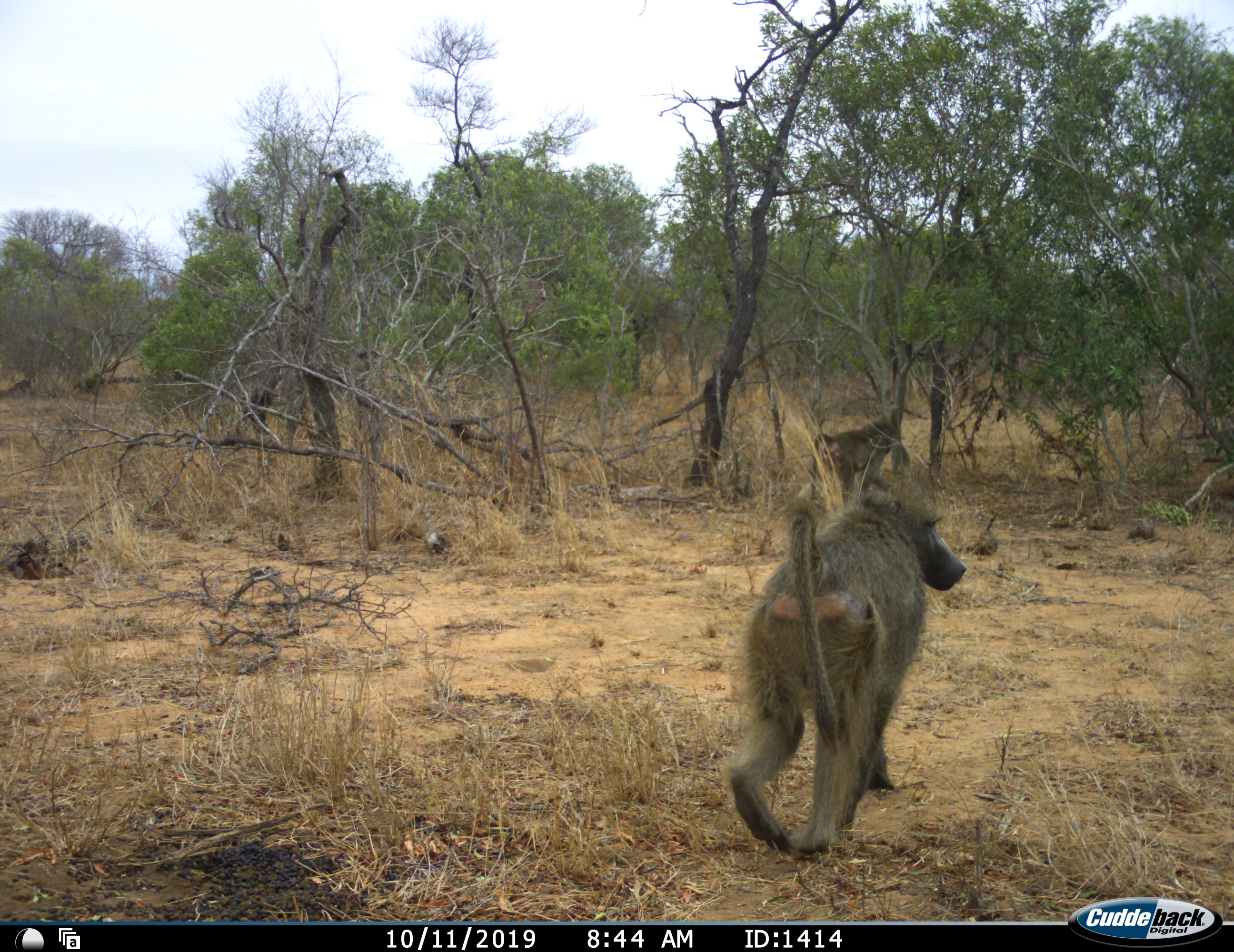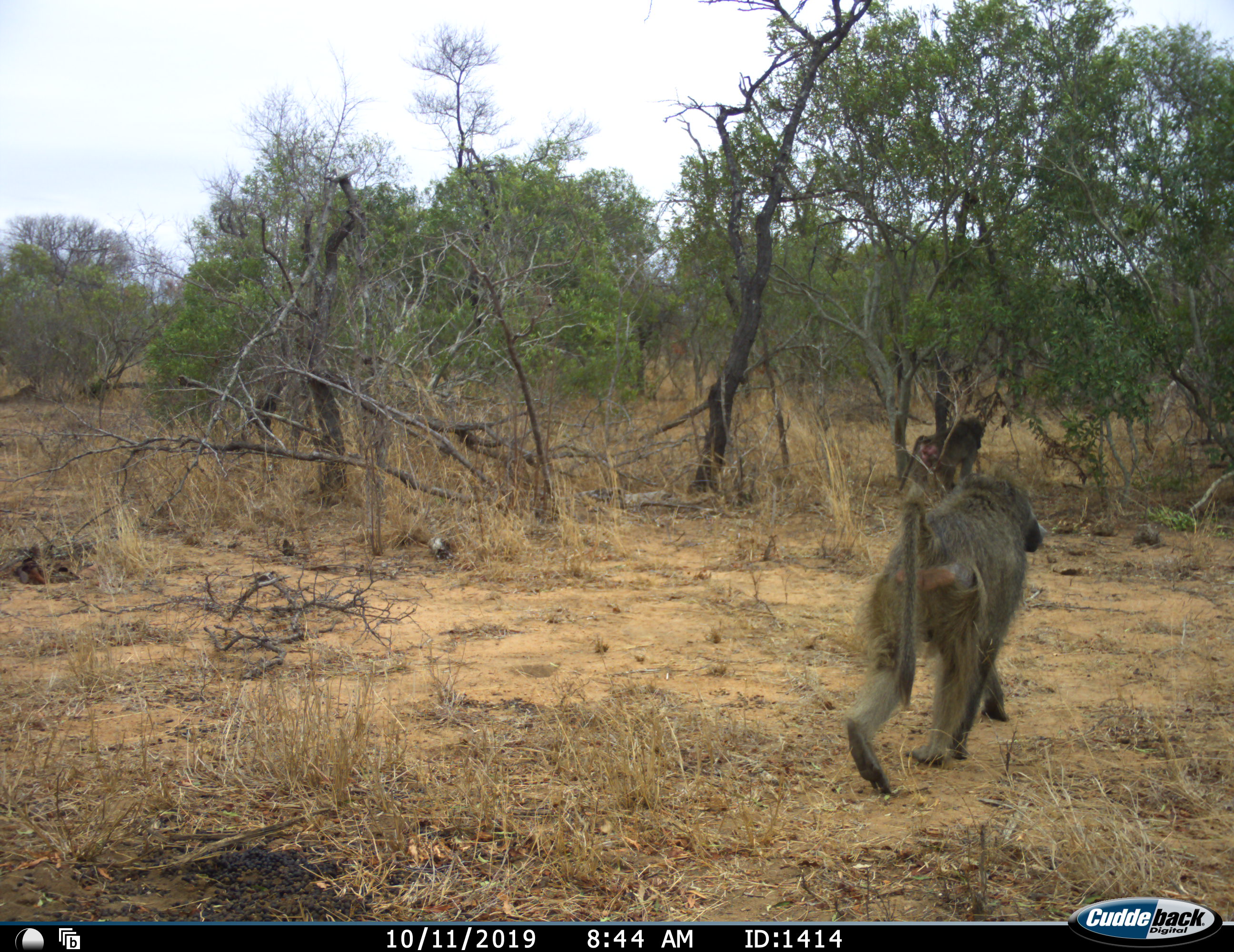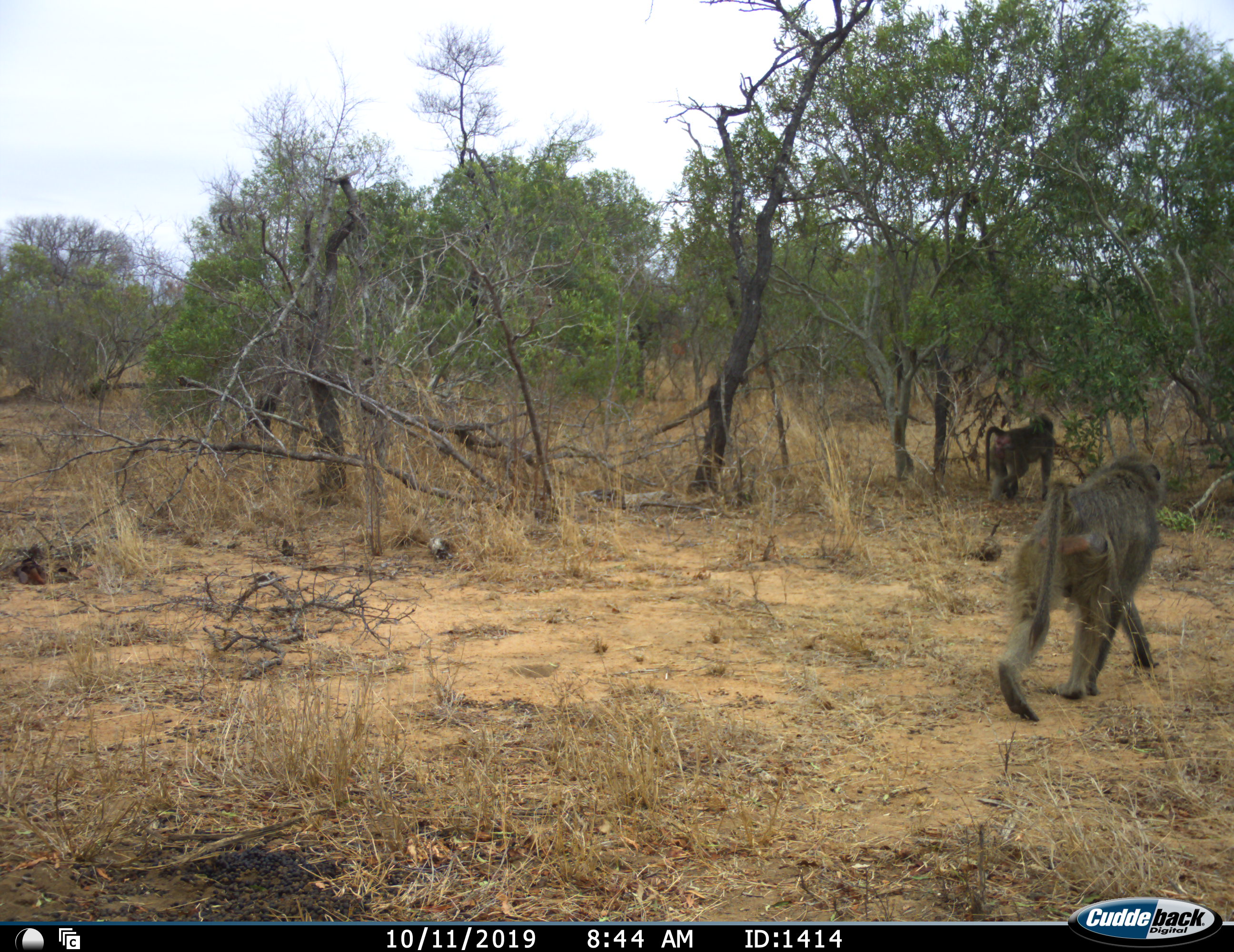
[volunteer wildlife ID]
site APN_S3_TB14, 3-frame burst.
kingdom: Animalia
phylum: Chordata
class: Mammalia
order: Primates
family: Cercopithecidae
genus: Papio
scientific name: Papio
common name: baboon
Baboon (Papio), count 2. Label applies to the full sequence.